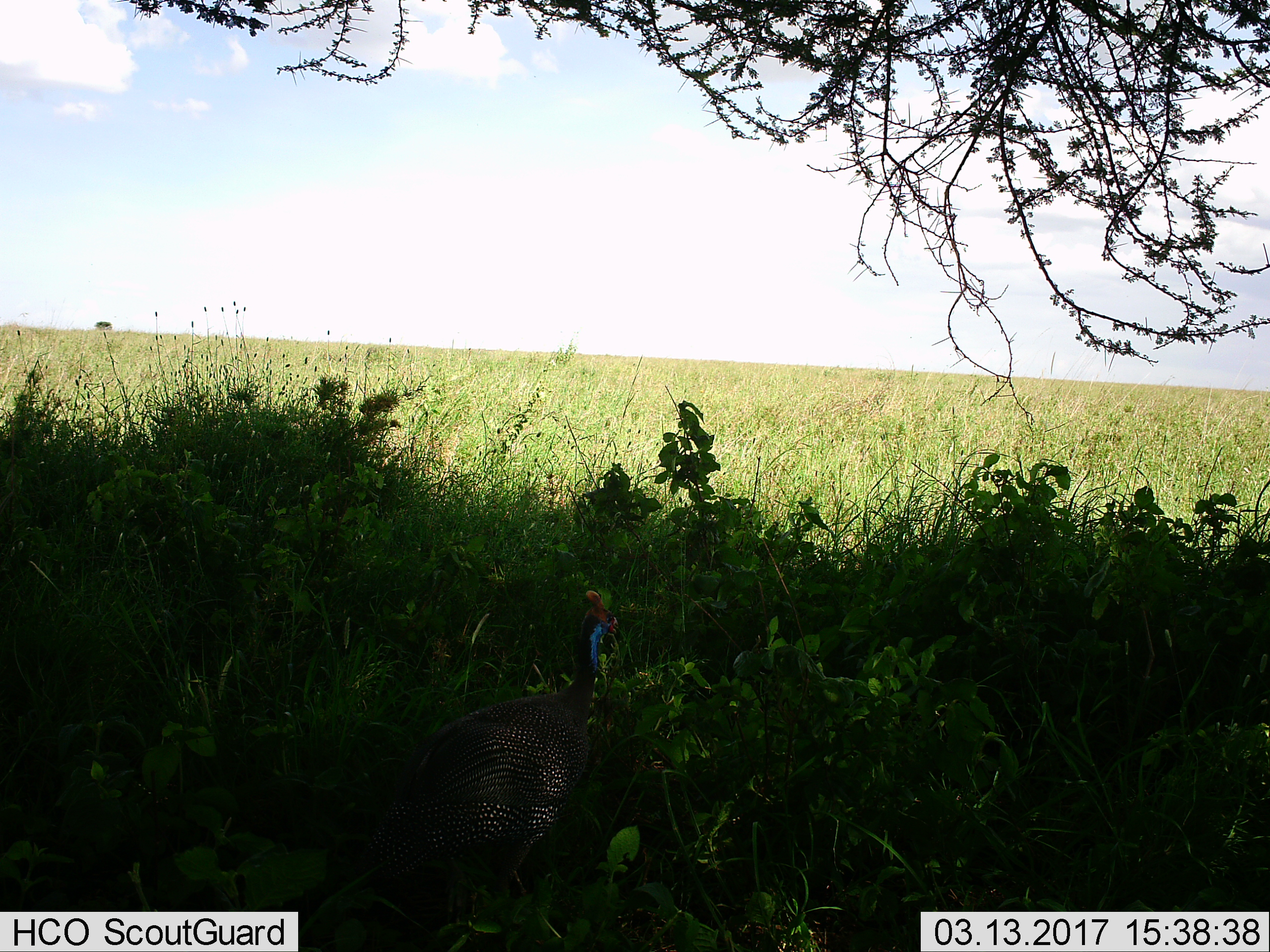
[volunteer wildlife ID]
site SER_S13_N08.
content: unidentified animal